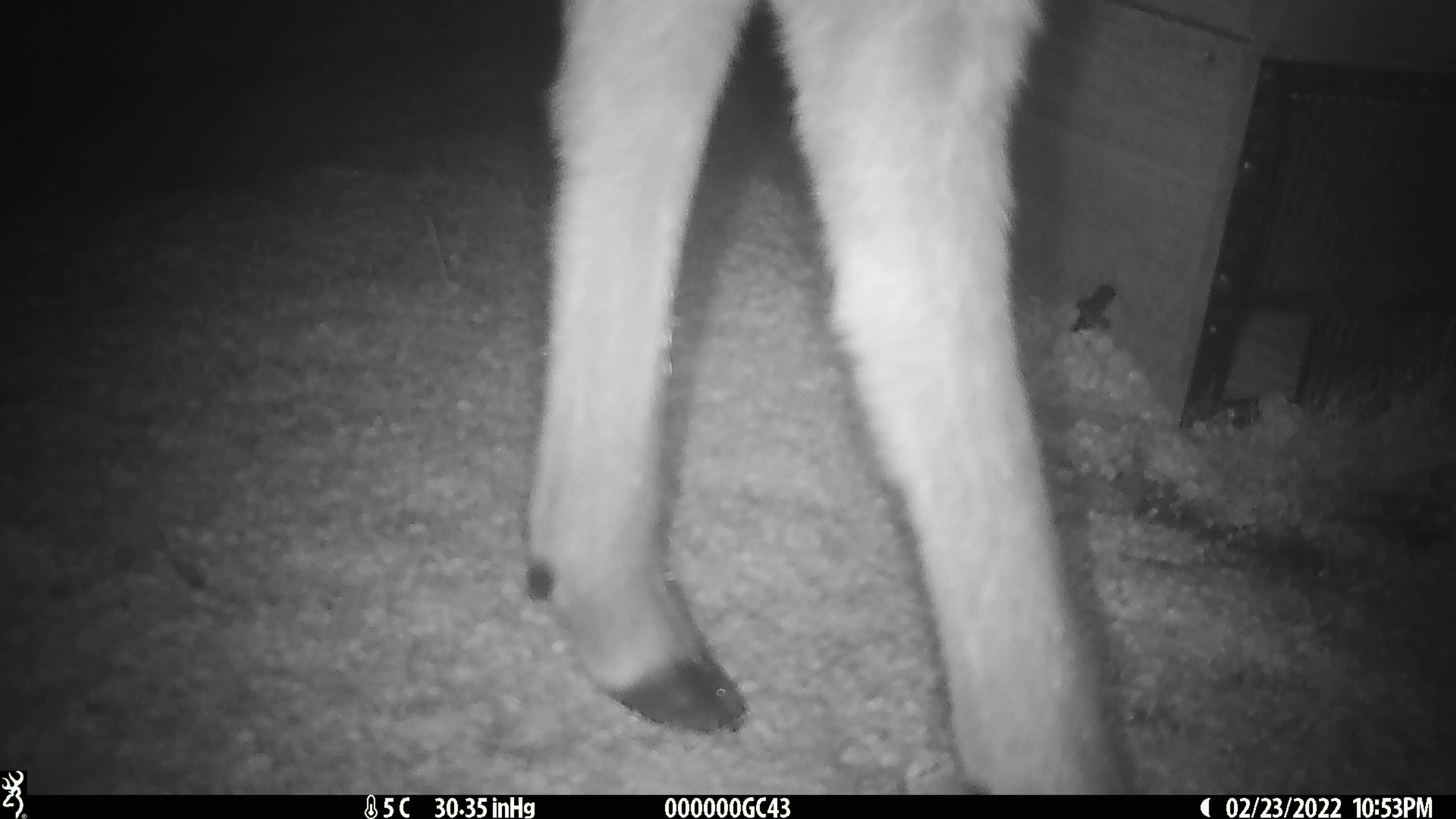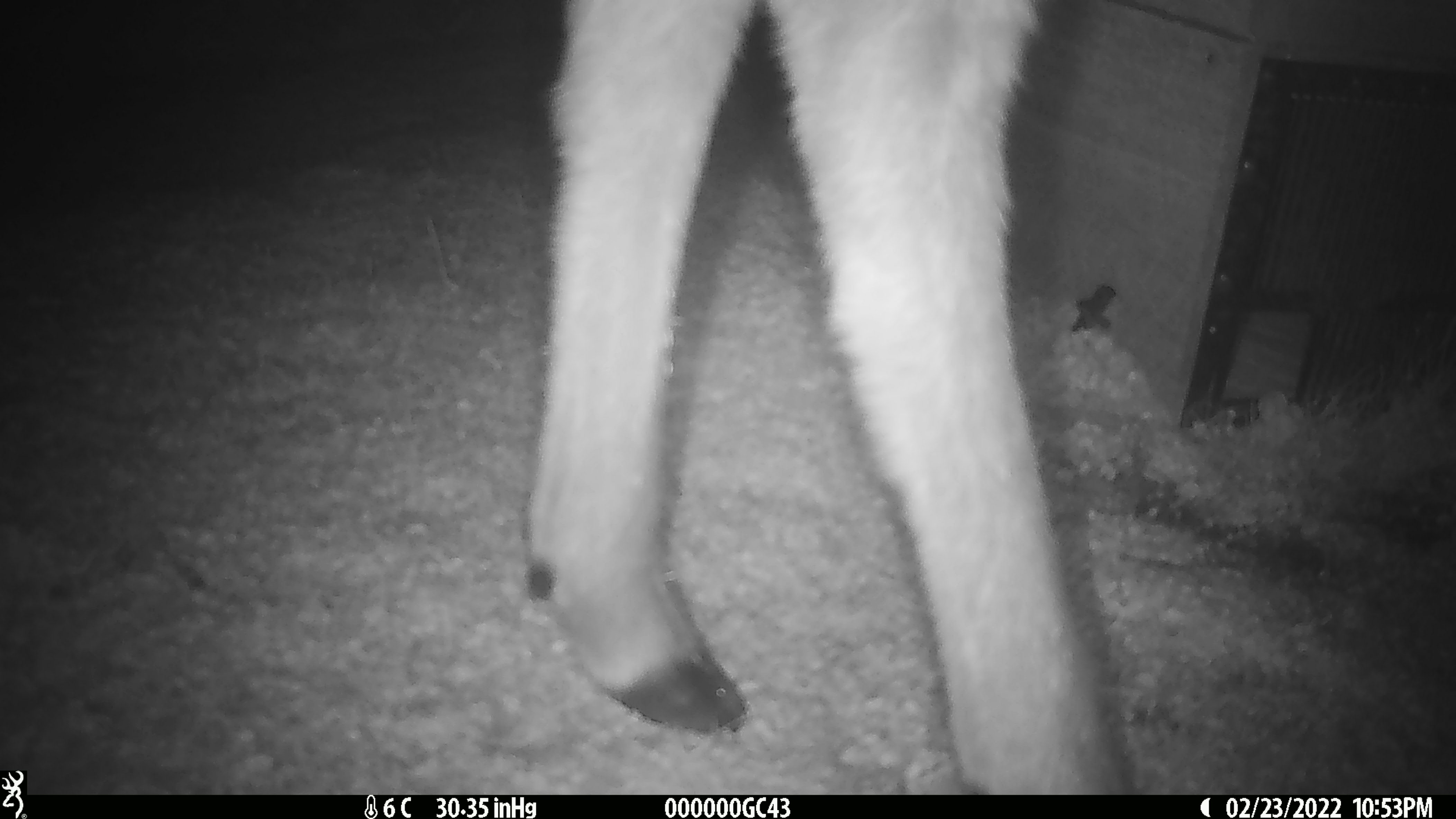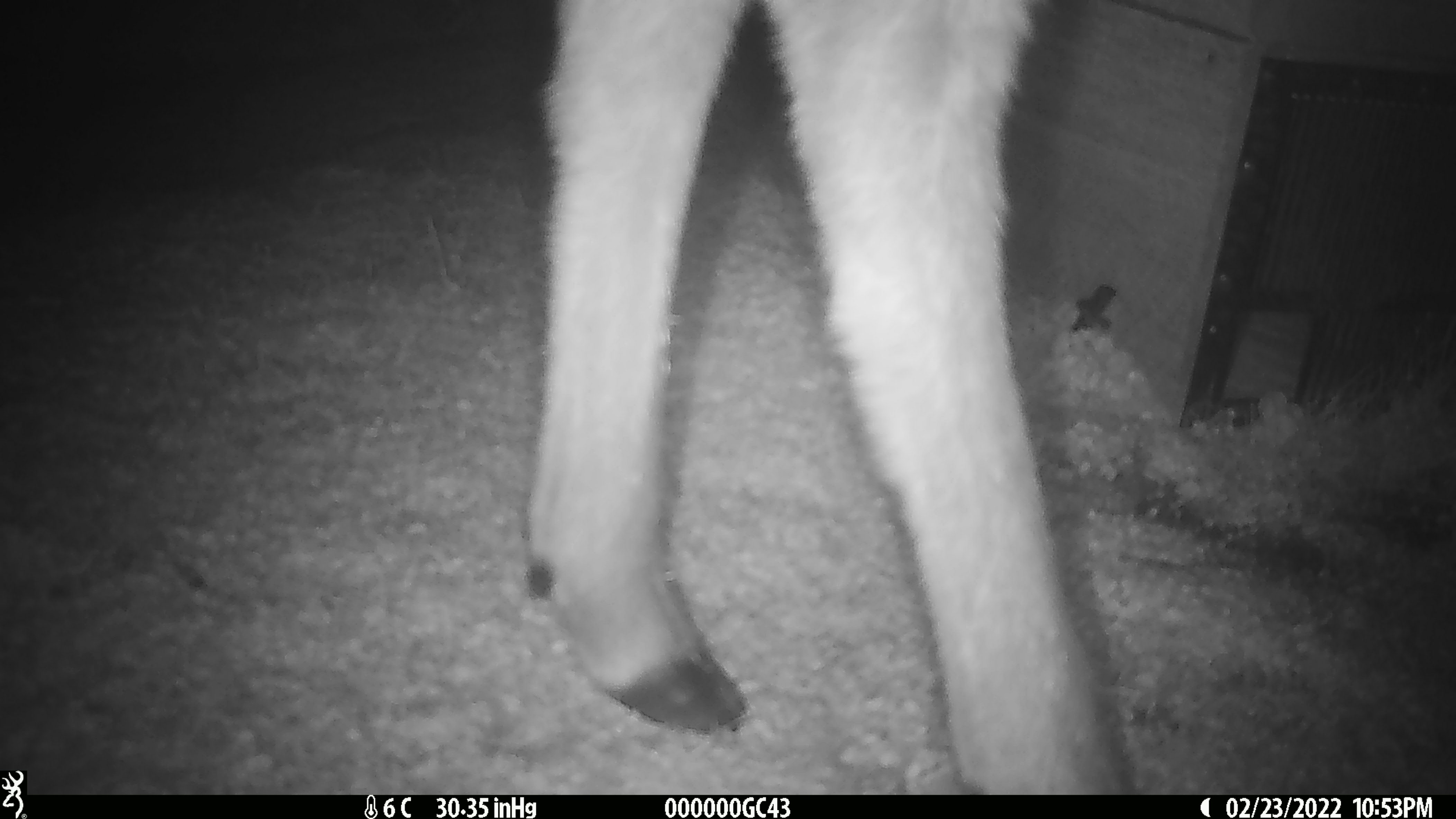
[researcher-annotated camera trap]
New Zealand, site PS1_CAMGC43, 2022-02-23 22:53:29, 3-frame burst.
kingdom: Animalia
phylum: Chordata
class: Mammalia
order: Artiodactyla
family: Cervidae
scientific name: Cervidae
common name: deer